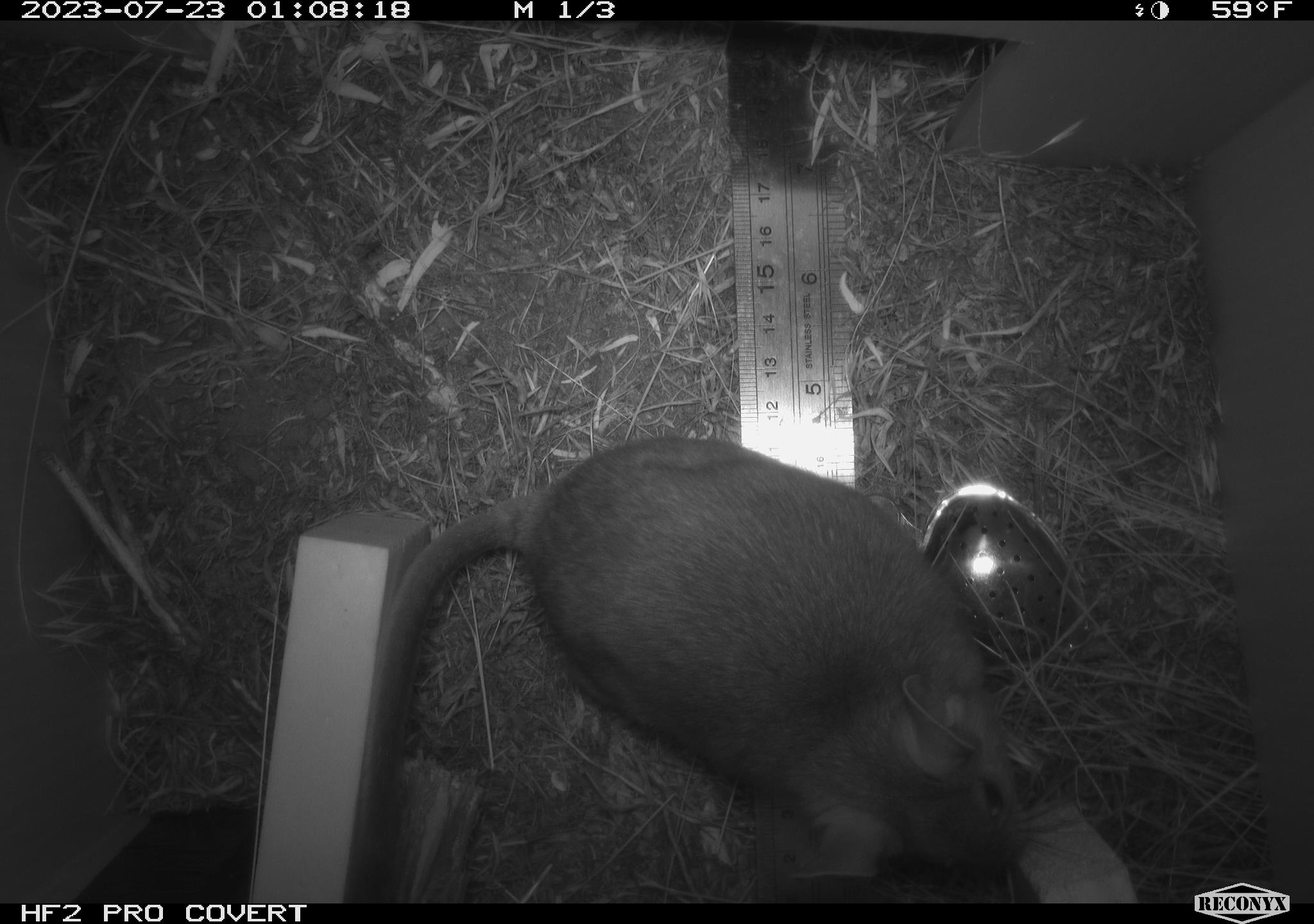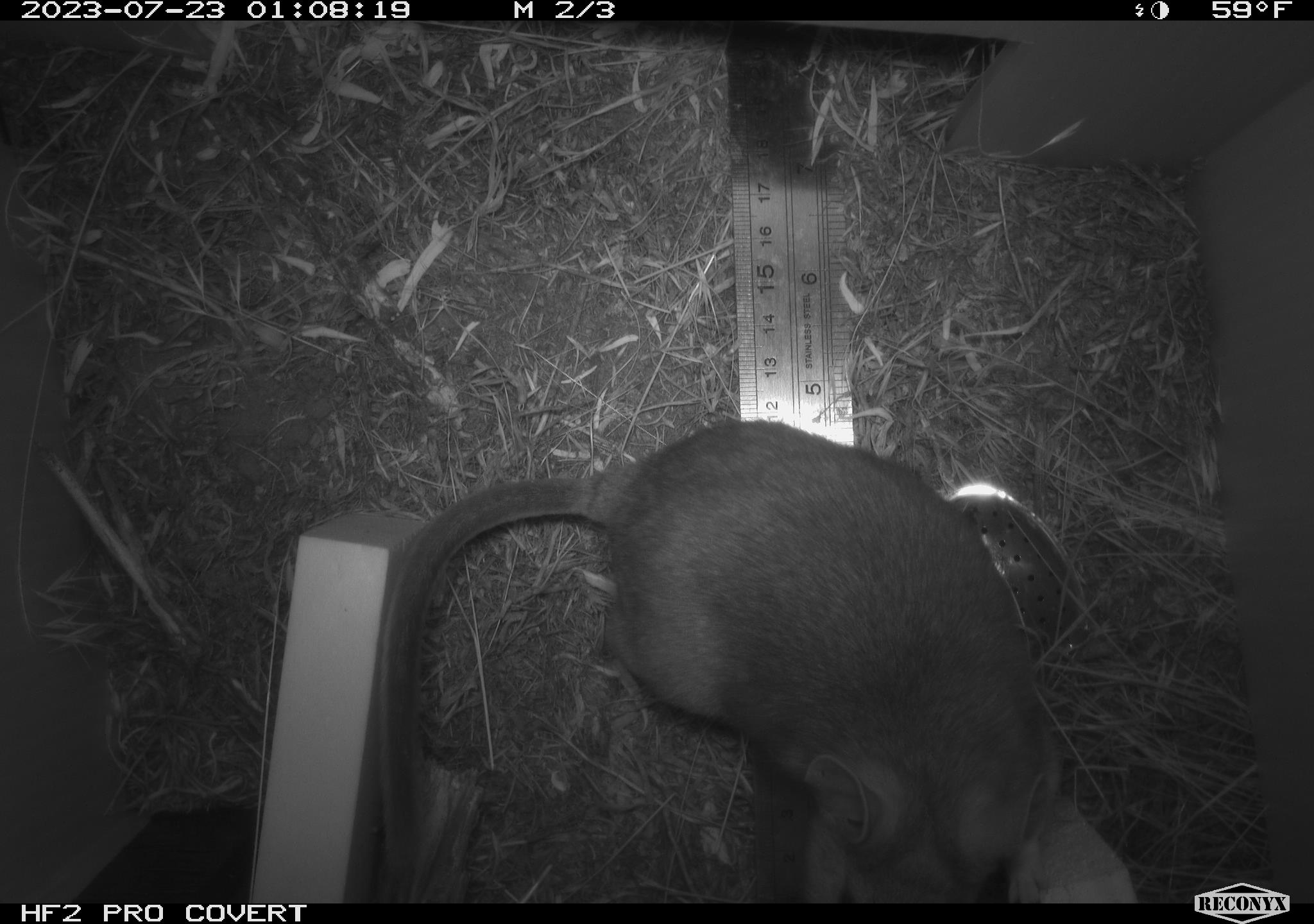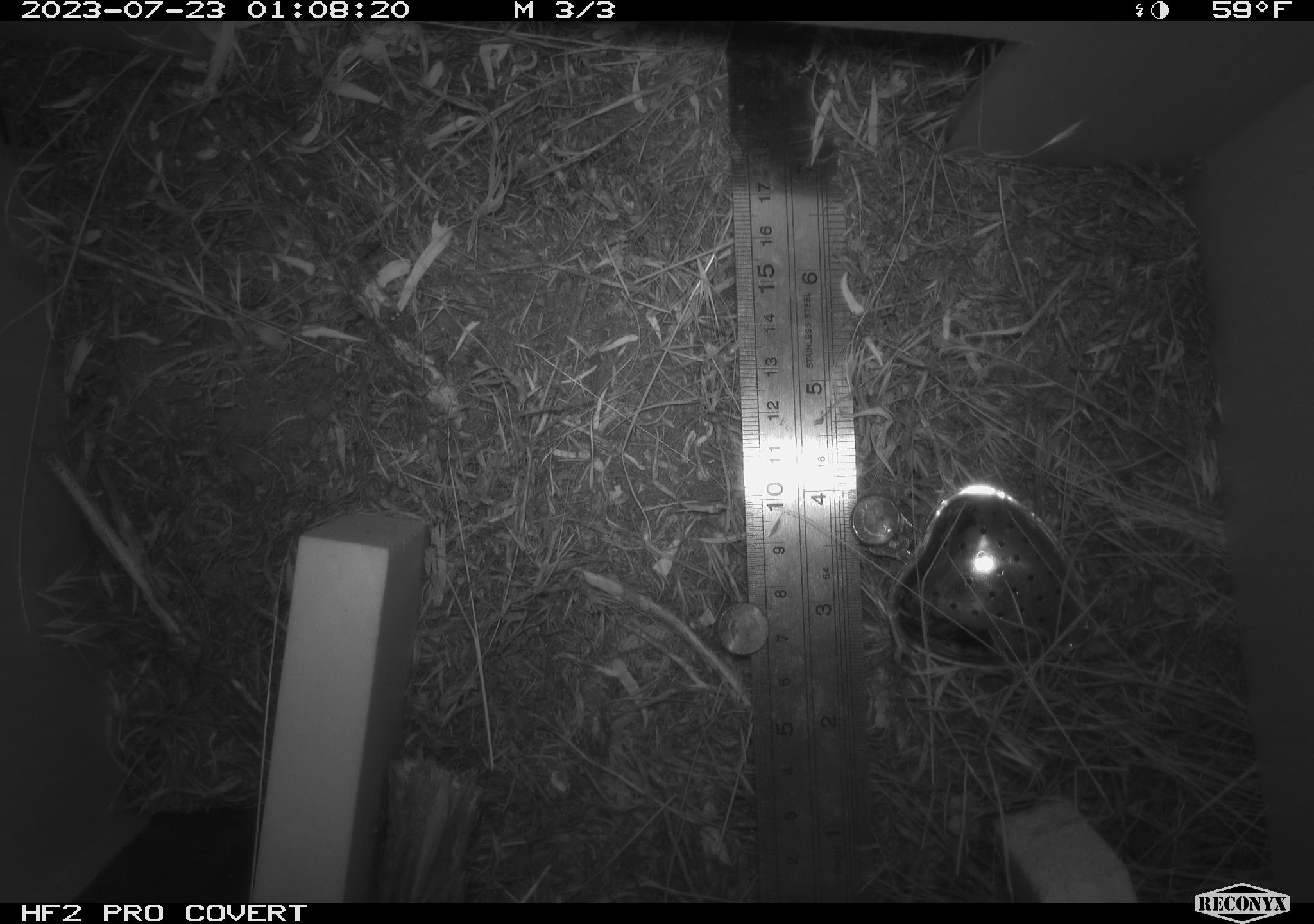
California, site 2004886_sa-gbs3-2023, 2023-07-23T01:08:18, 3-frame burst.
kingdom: Animalia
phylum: Chordata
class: Mammalia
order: Rodentia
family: Cricetidae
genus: Neotoma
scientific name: Neotoma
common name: pack rat or woodrat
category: neotoma species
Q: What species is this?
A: Neotoma species (pack rat or woodrat) (Neotoma).